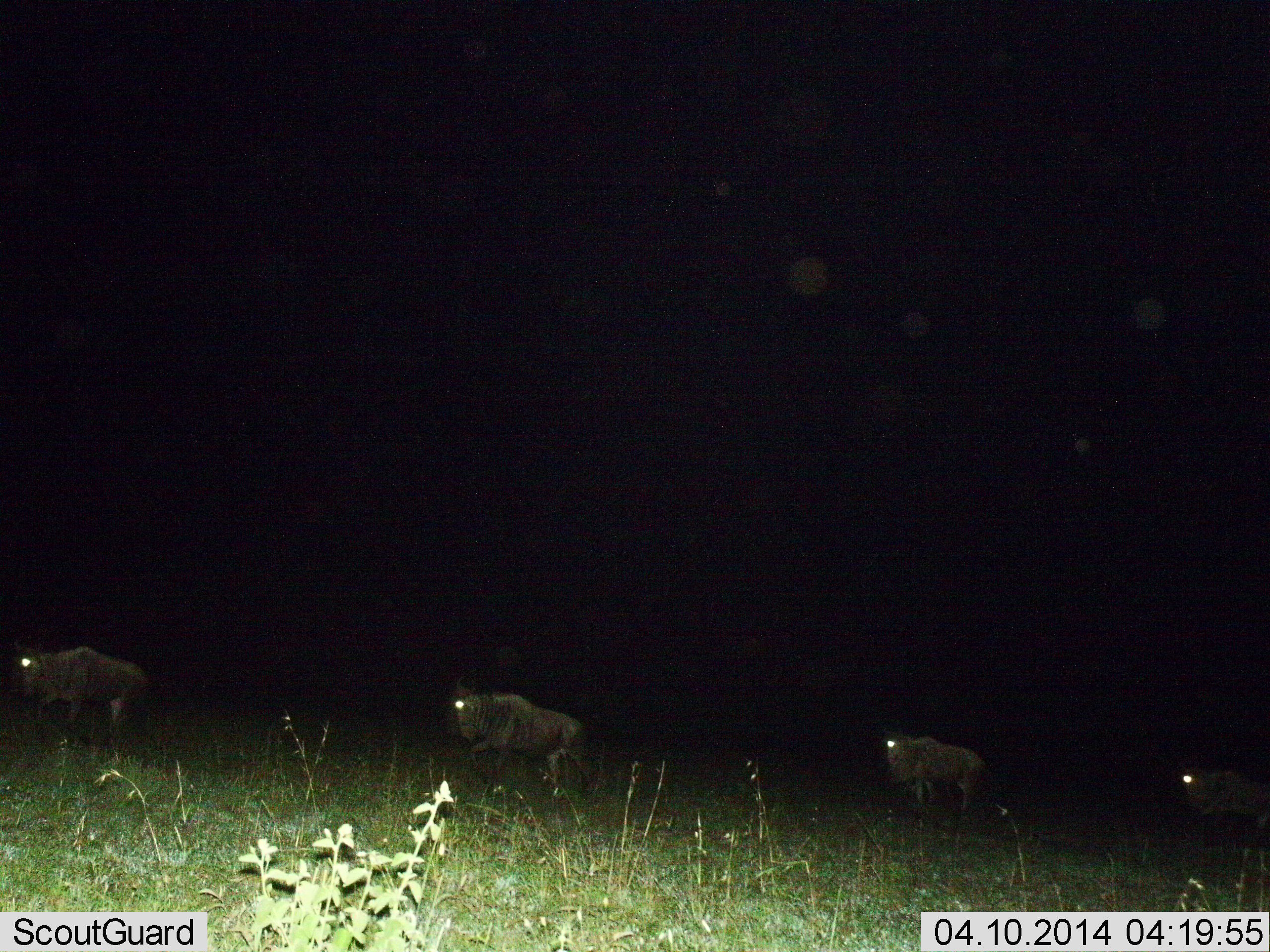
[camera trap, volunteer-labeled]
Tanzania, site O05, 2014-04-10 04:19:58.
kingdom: Animalia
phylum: Chordata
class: Mammalia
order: Artiodactyla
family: Bovidae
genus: Connochaetes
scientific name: Connochaetes taurinus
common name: blue wildebeest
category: wildebeest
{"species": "wildebeest (blue wildebeest) (Connochaetes taurinus)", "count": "4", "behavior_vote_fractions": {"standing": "0%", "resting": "0%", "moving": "100%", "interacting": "0%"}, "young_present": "0%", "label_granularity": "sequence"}